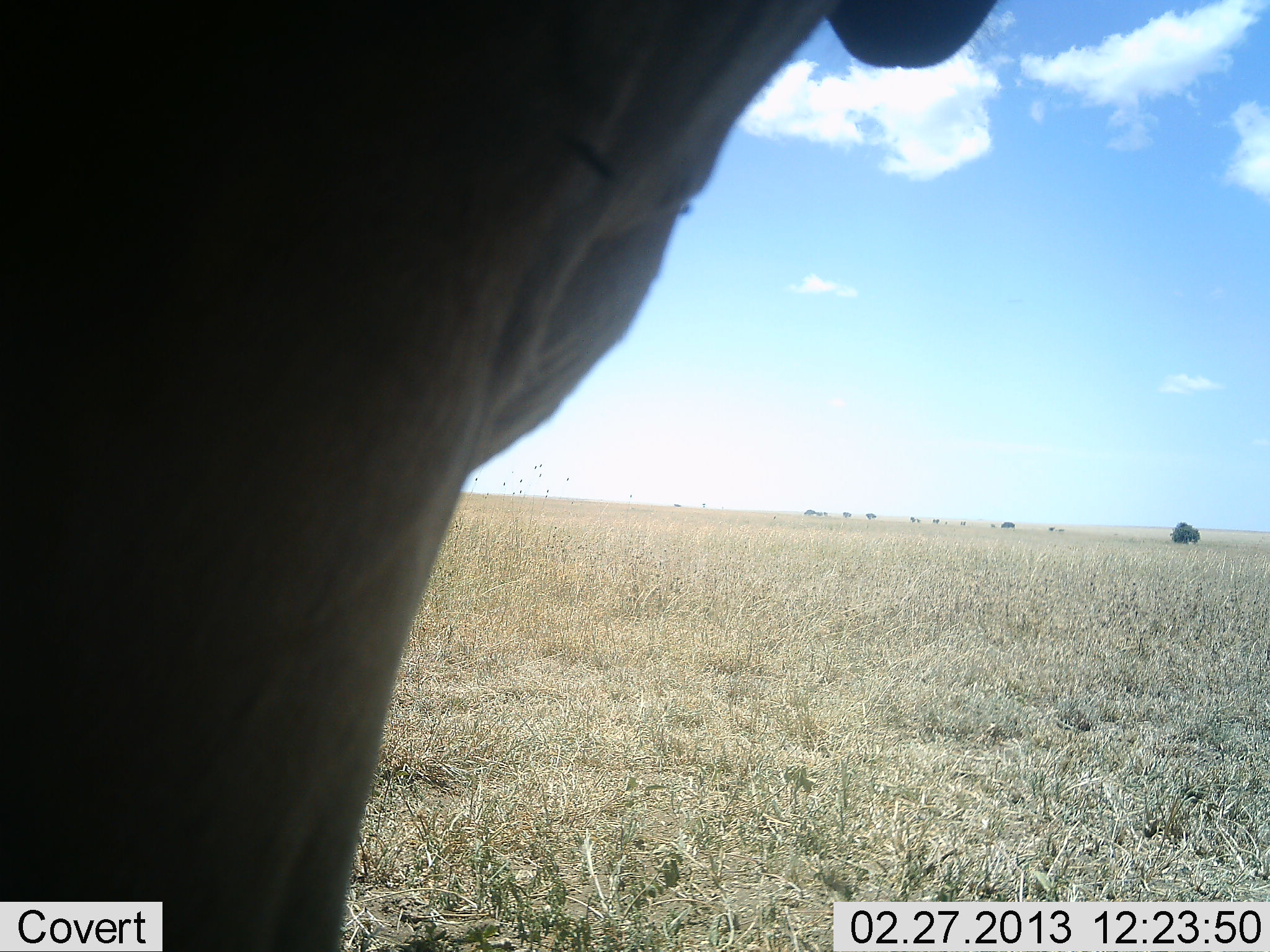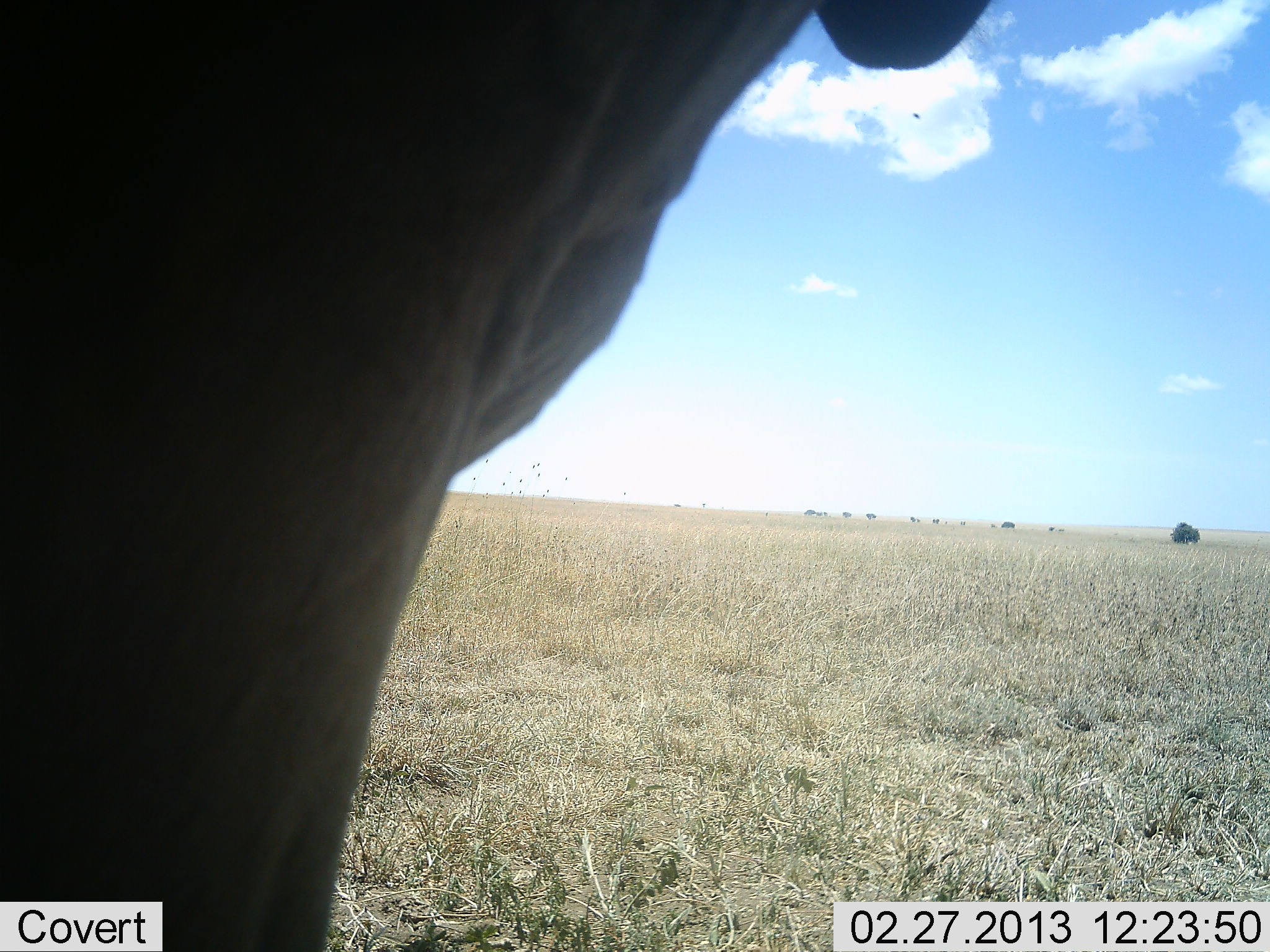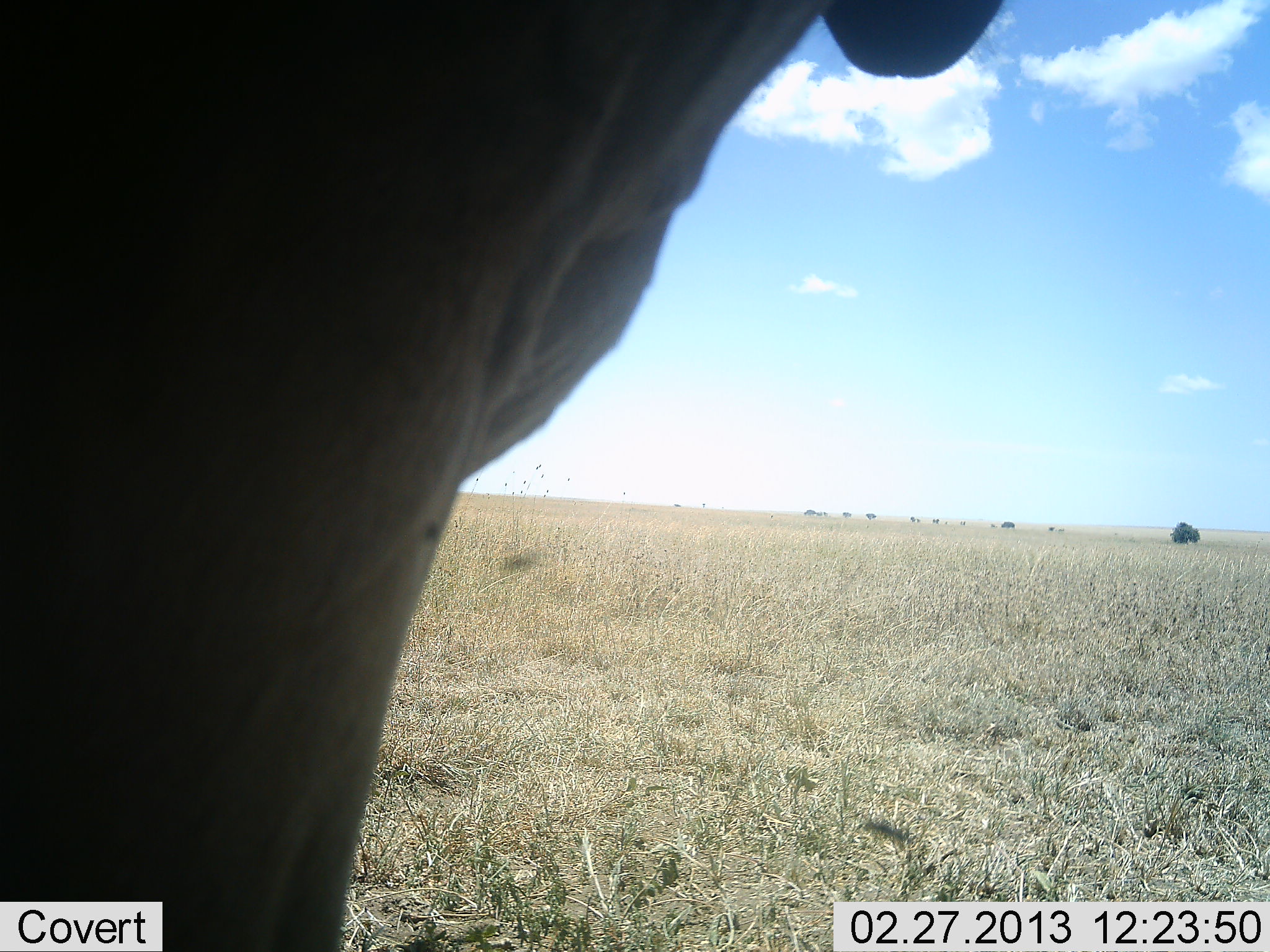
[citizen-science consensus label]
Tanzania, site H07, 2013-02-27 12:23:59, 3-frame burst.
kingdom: Animalia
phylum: Chordata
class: Mammalia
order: Artiodactyla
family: Bovidae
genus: Alcelaphus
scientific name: Alcelaphus buselaphus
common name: hartebeest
Hartebeest (Alcelaphus buselaphus), count 1. Behavior (volunteer vote fractions): standing 100%, resting 0%, moving 0%, interacting 0%. Young present (vote fraction): 0%. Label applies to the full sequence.